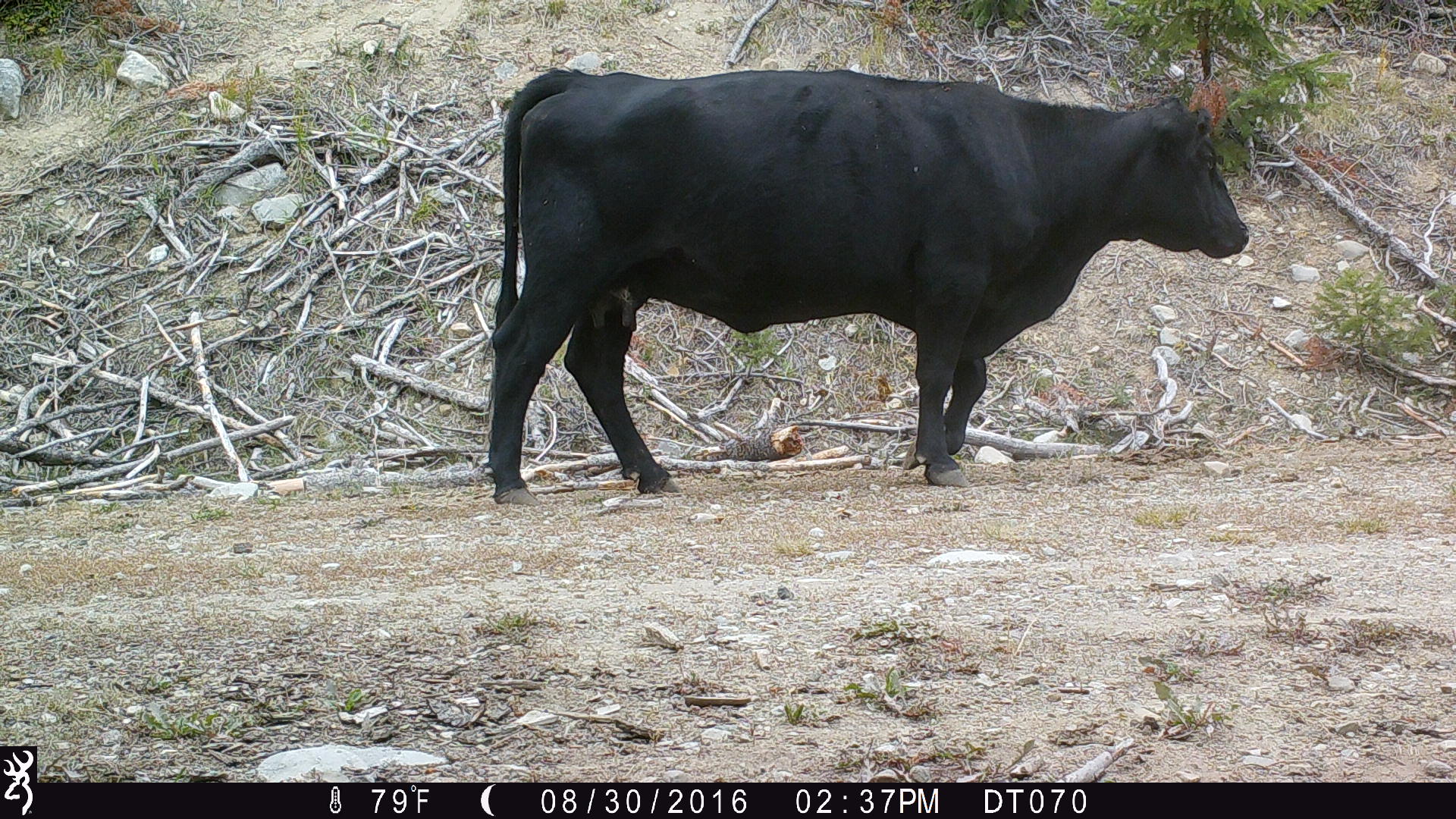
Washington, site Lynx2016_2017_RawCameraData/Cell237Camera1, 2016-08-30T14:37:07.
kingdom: Animalia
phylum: Chordata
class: Mammalia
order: Artiodactyla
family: Bovidae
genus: Bos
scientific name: Bos taurus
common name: domestic cattle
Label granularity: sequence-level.